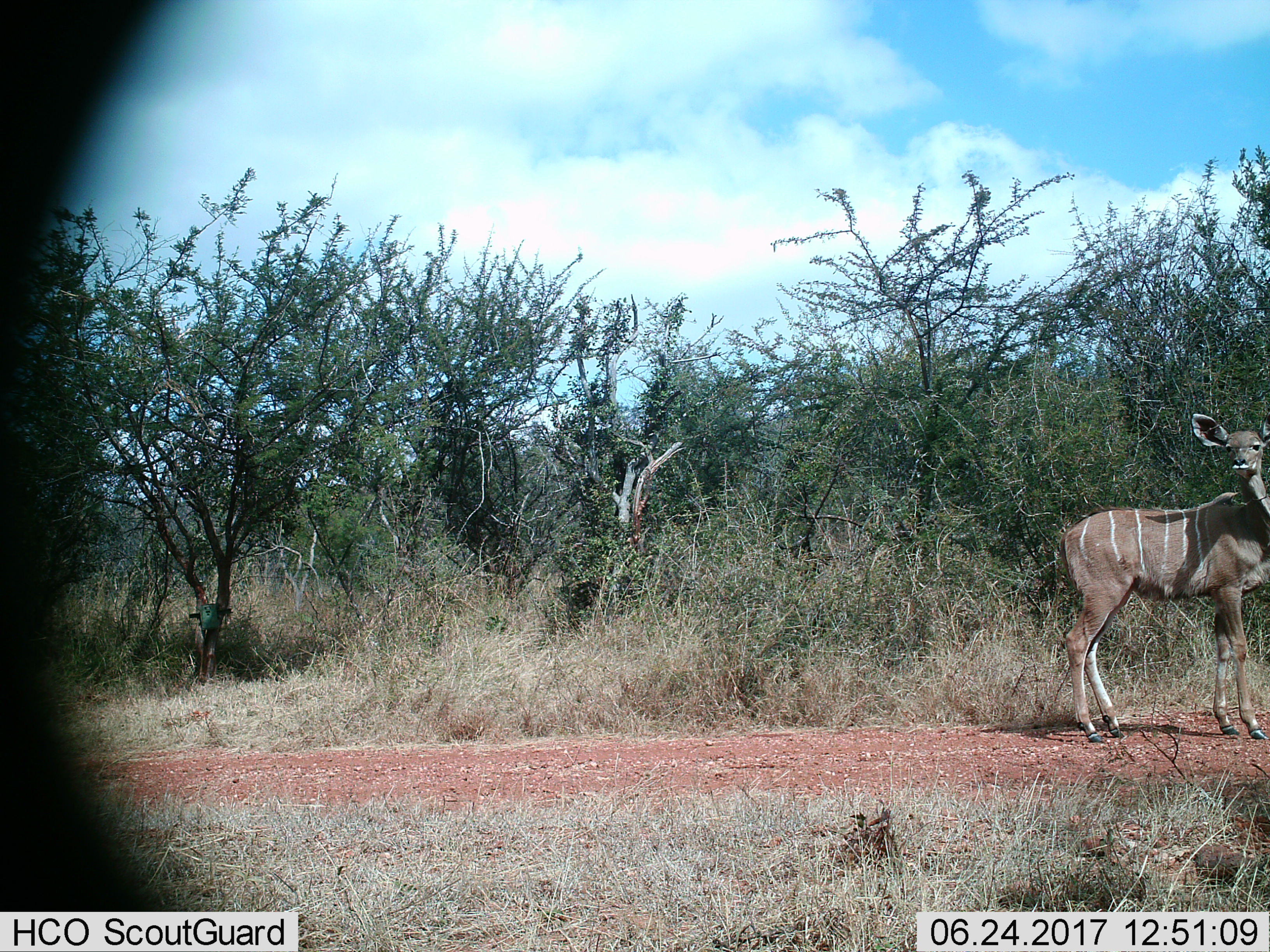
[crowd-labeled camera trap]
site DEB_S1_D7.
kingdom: Animalia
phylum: Chordata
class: Mammalia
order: Artiodactyla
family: Bovidae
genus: Tragelaphus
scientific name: Tragelaphus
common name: kudu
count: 1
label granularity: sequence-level